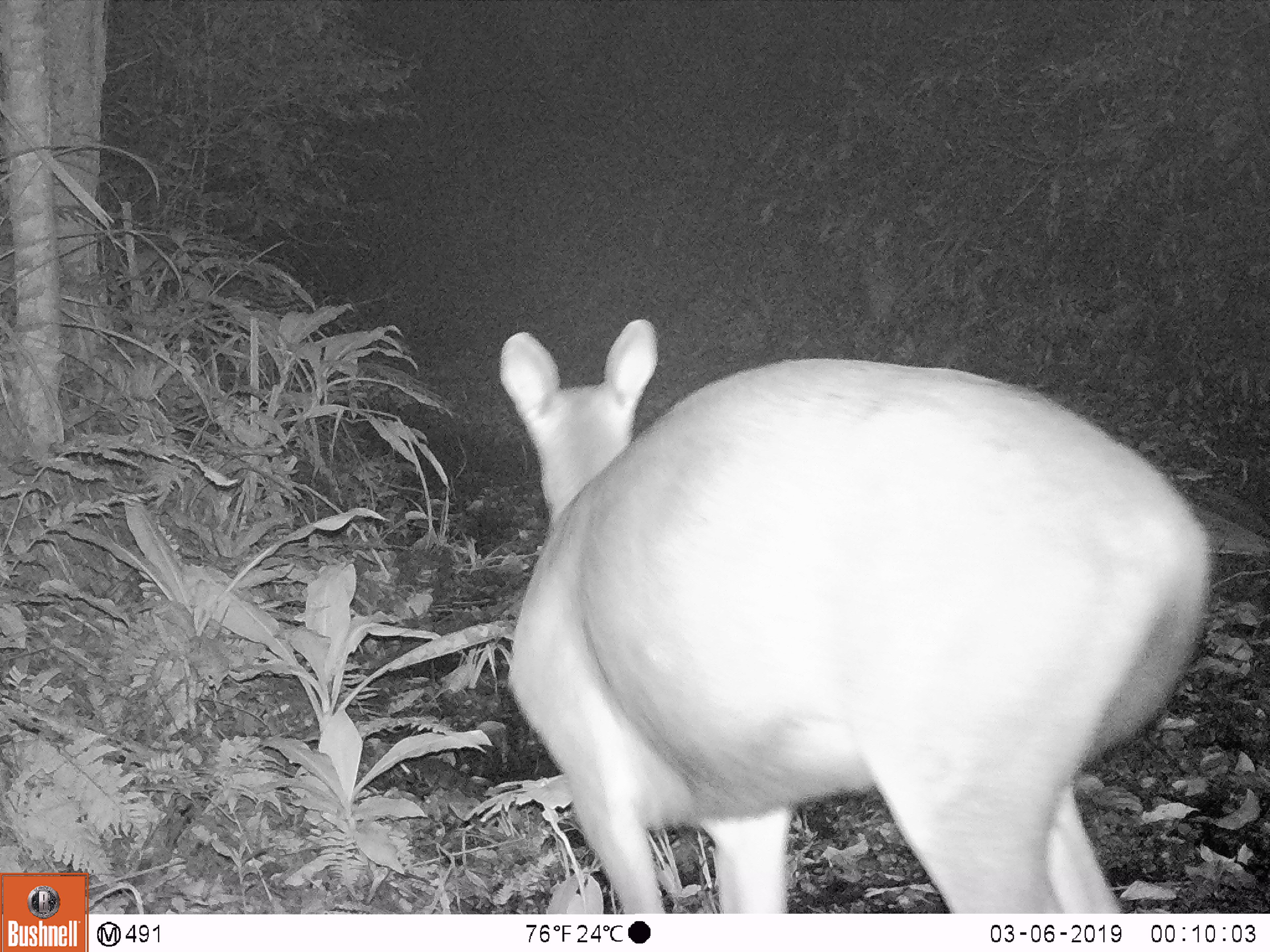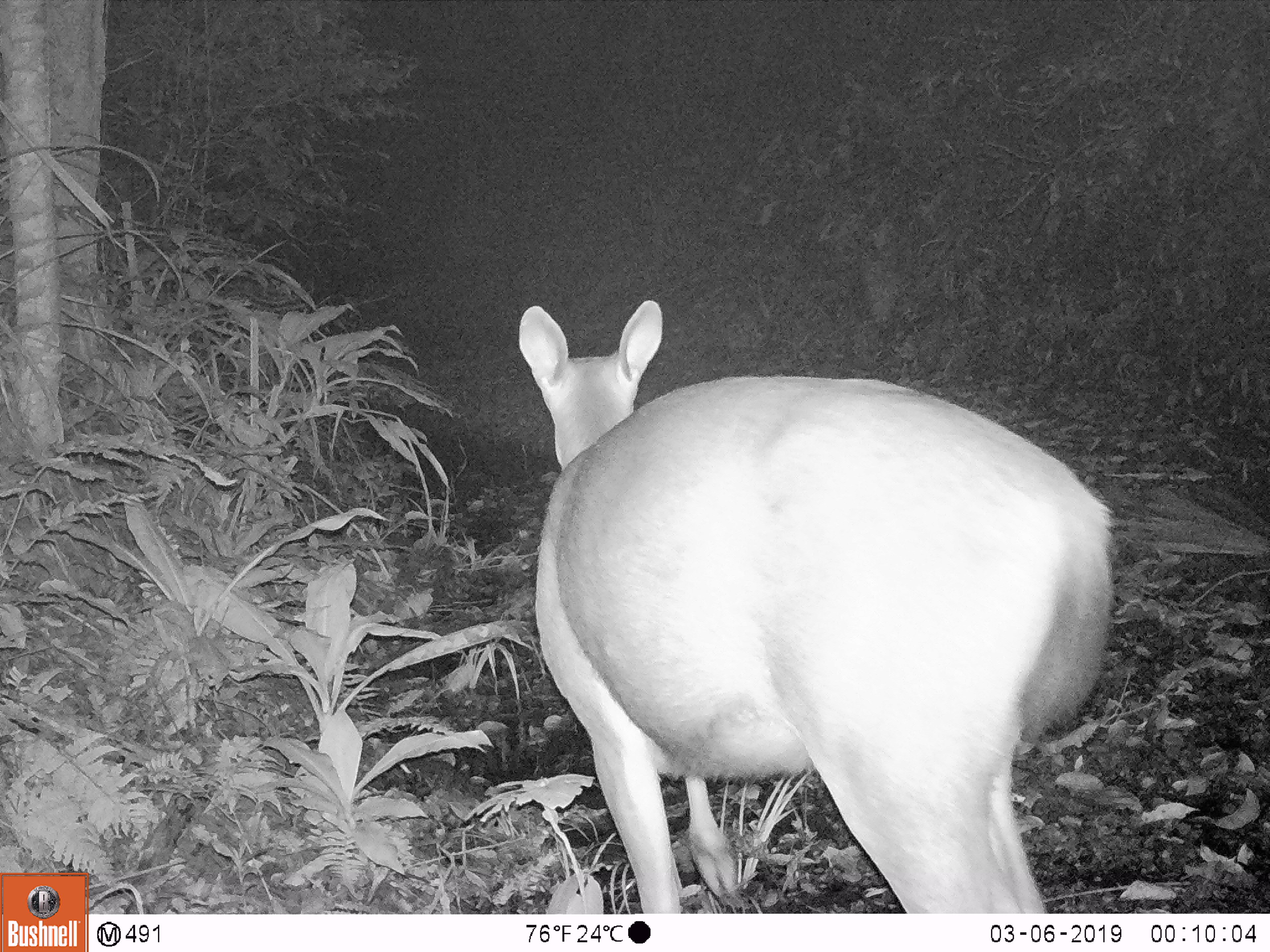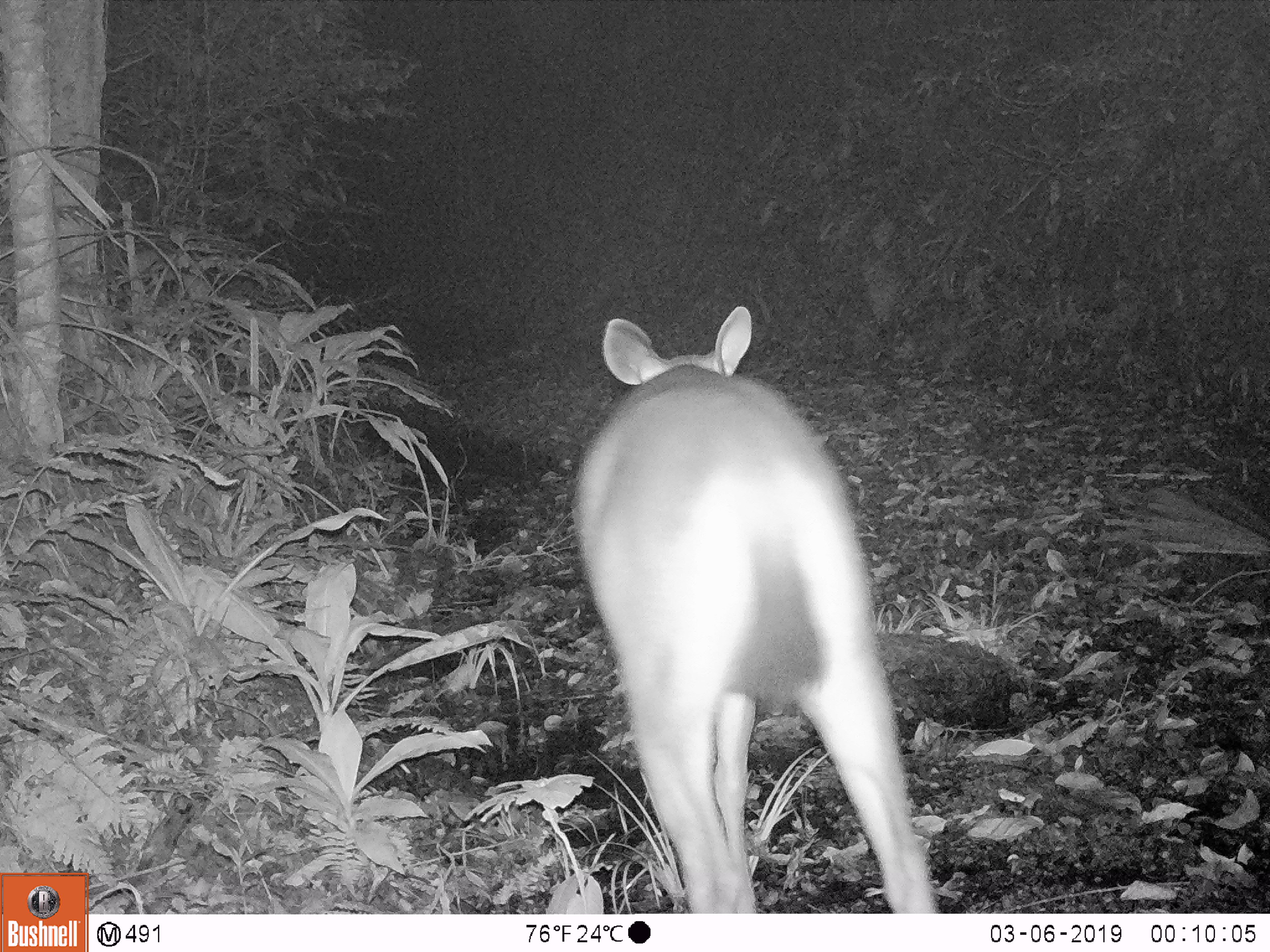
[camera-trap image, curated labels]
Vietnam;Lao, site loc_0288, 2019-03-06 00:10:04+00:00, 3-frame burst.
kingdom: Animalia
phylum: Chordata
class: Mammalia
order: Artiodactyla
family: Cervidae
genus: Rusa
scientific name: Rusa unicolor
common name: sambar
Sambar (Rusa unicolor). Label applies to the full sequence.